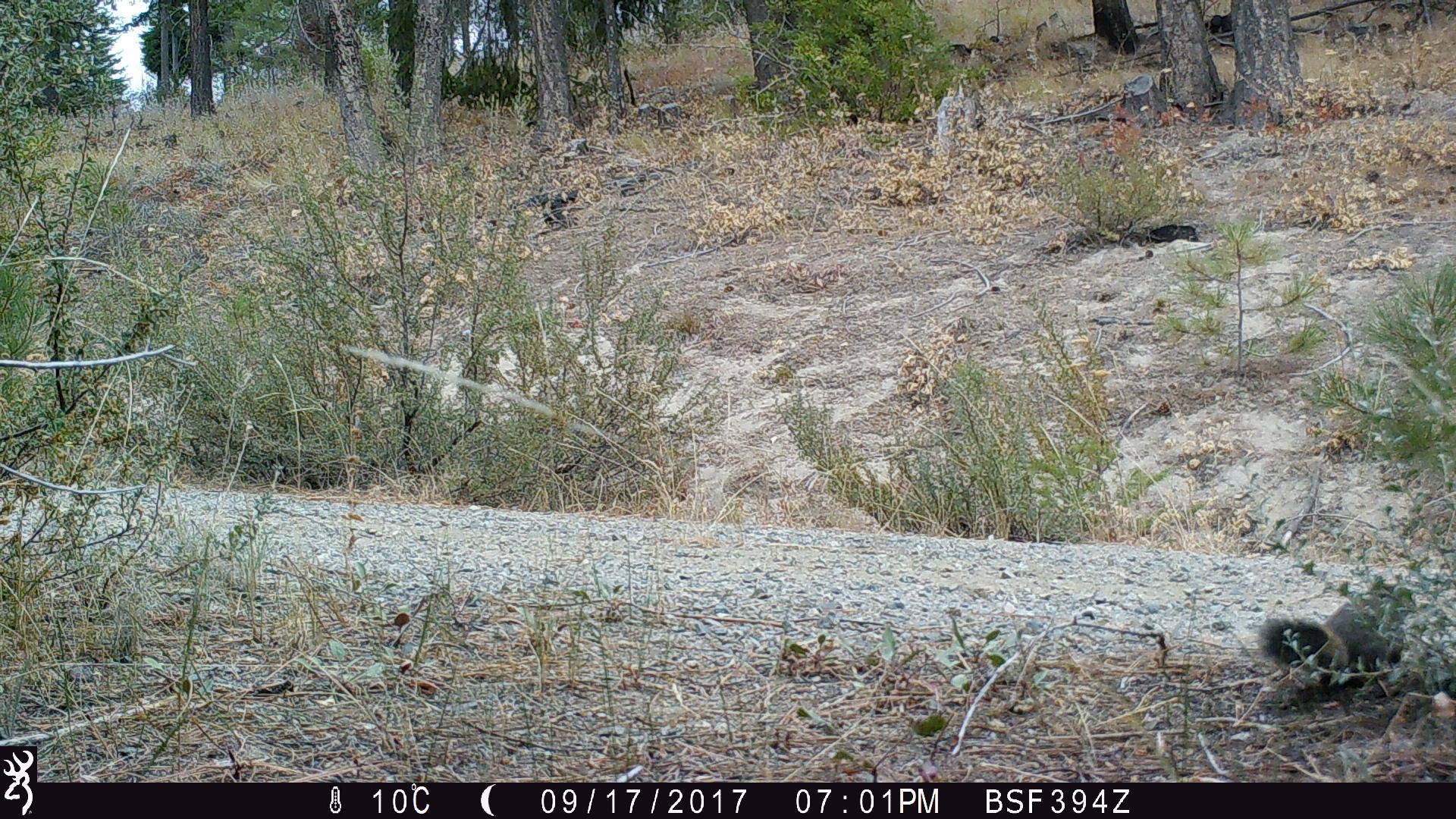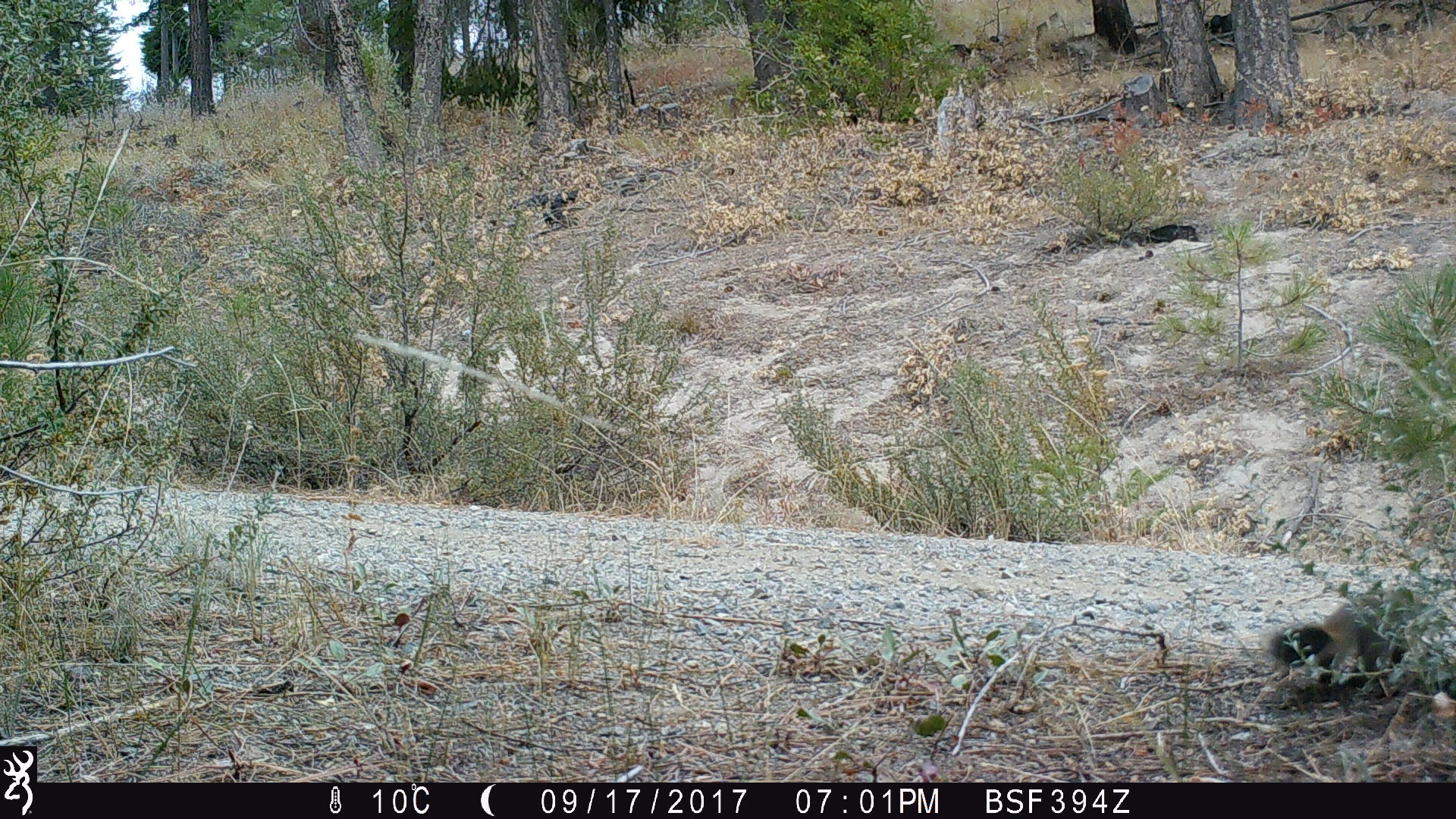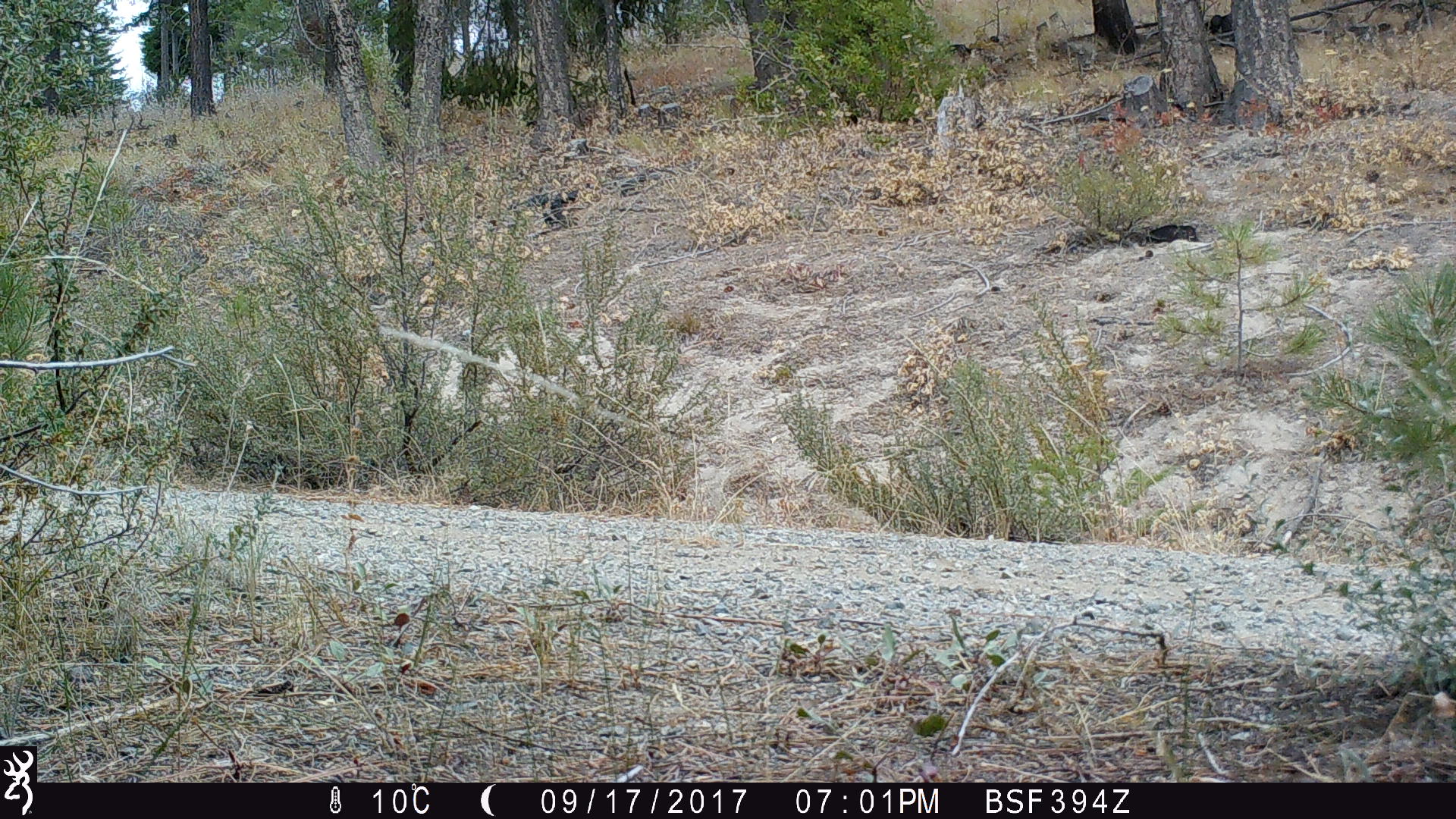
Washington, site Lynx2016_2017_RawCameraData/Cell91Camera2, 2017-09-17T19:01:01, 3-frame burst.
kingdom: Animalia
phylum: Chordata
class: Mammalia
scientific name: Mammalia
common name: small mammal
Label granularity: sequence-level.